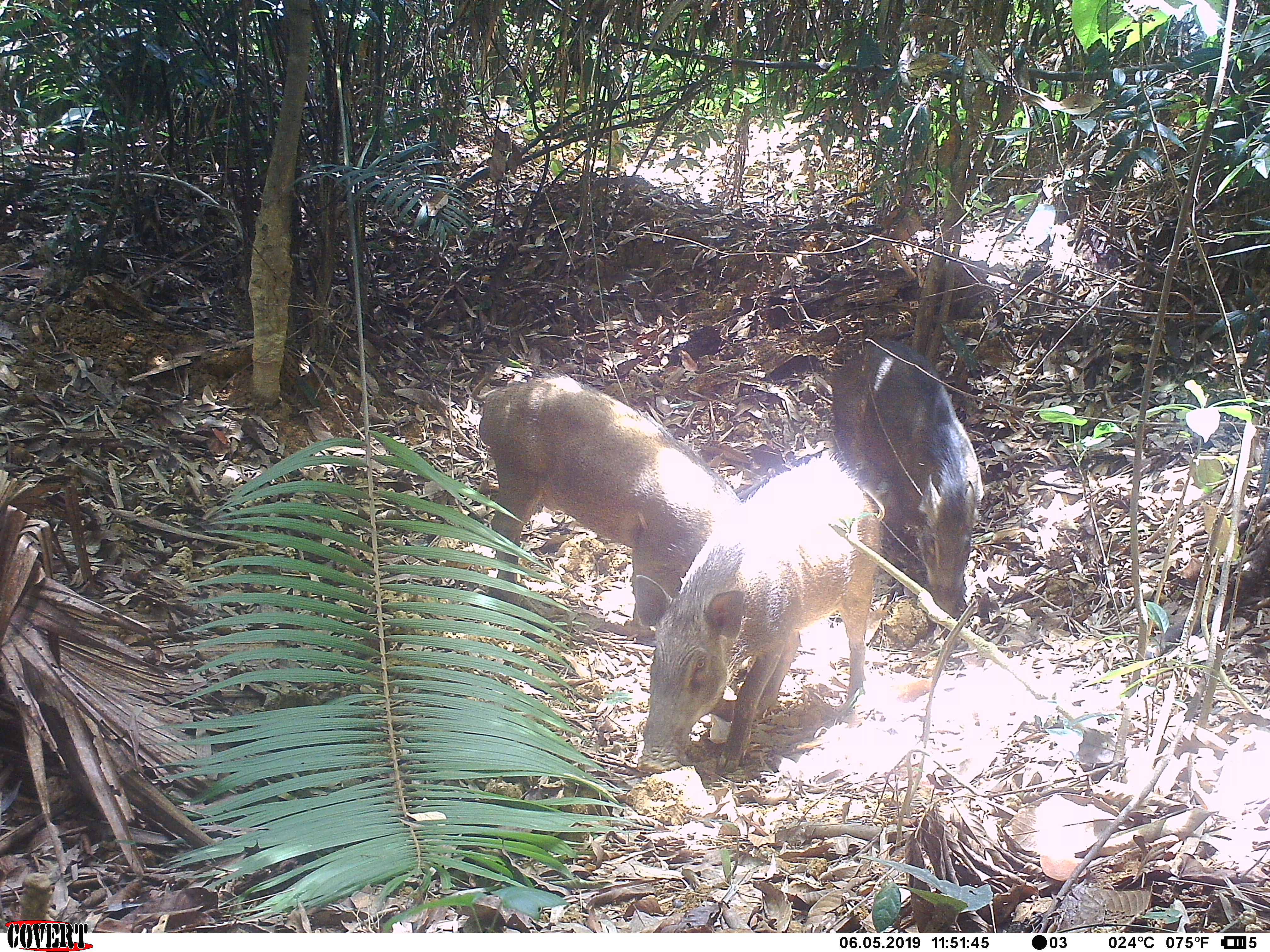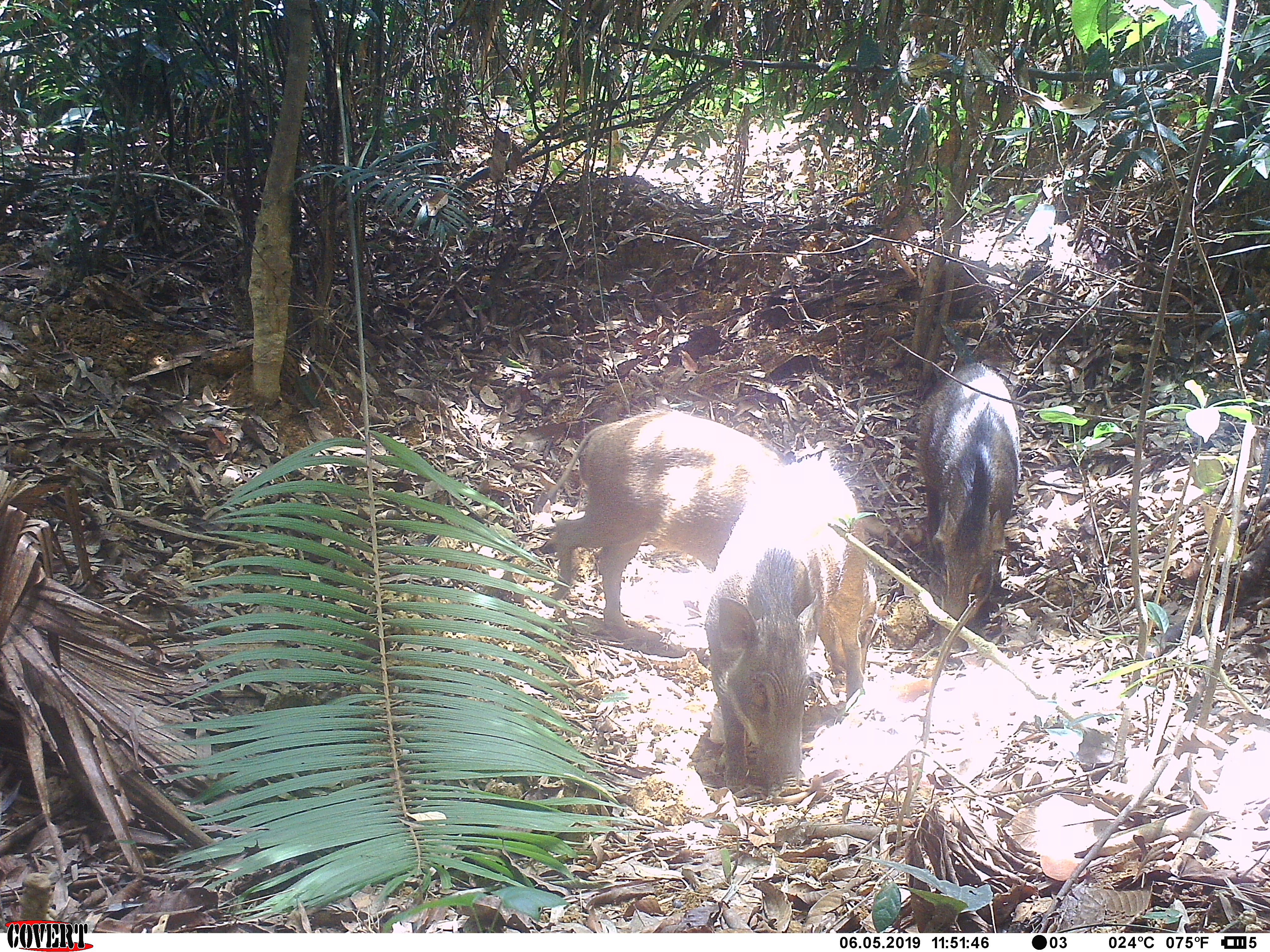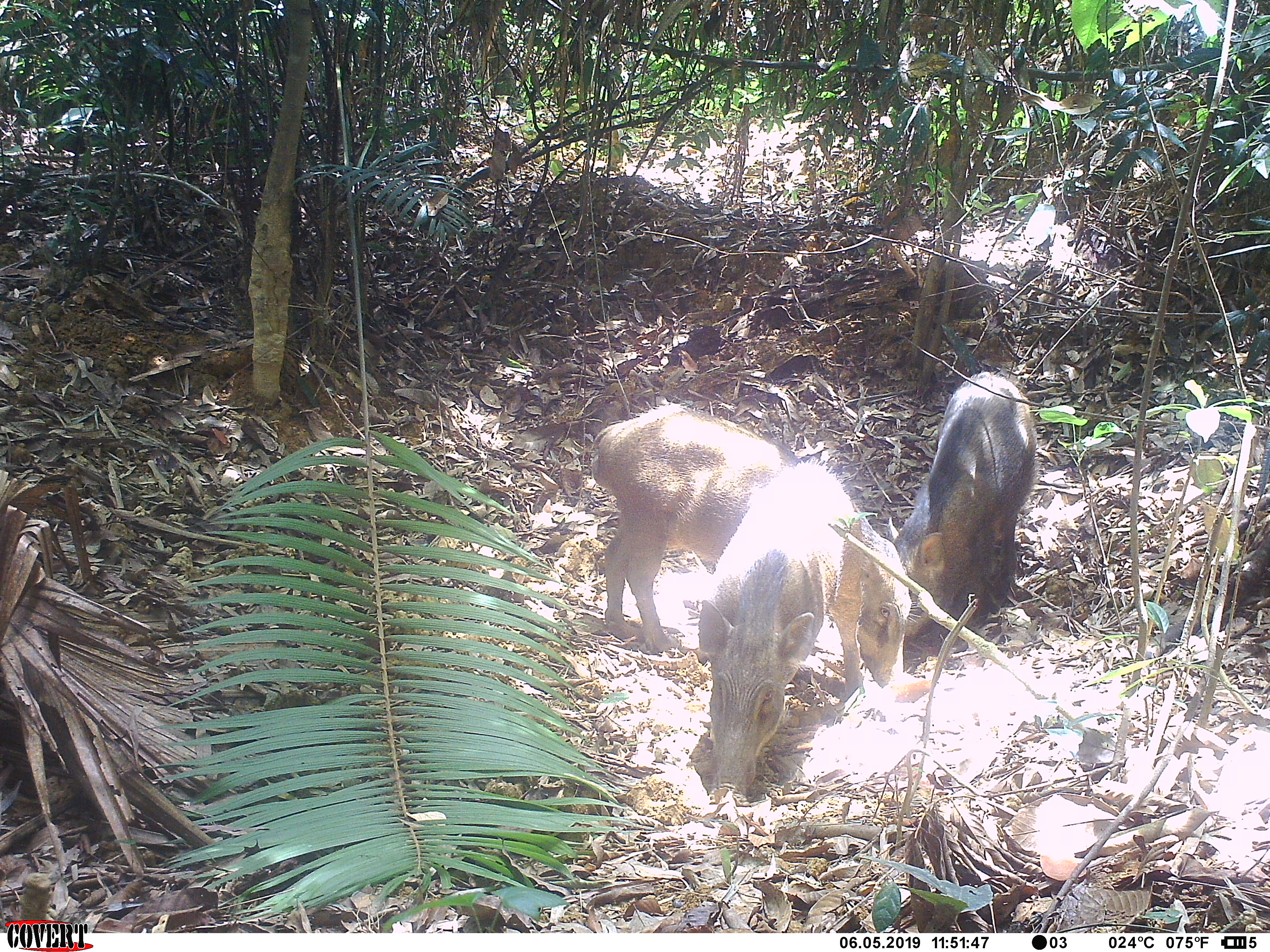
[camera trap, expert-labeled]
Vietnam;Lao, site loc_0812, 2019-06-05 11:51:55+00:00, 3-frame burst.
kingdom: Animalia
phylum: Chordata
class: Mammalia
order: Artiodactyla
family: Suidae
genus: Sus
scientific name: Sus scrofa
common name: eurasian wild pig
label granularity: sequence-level